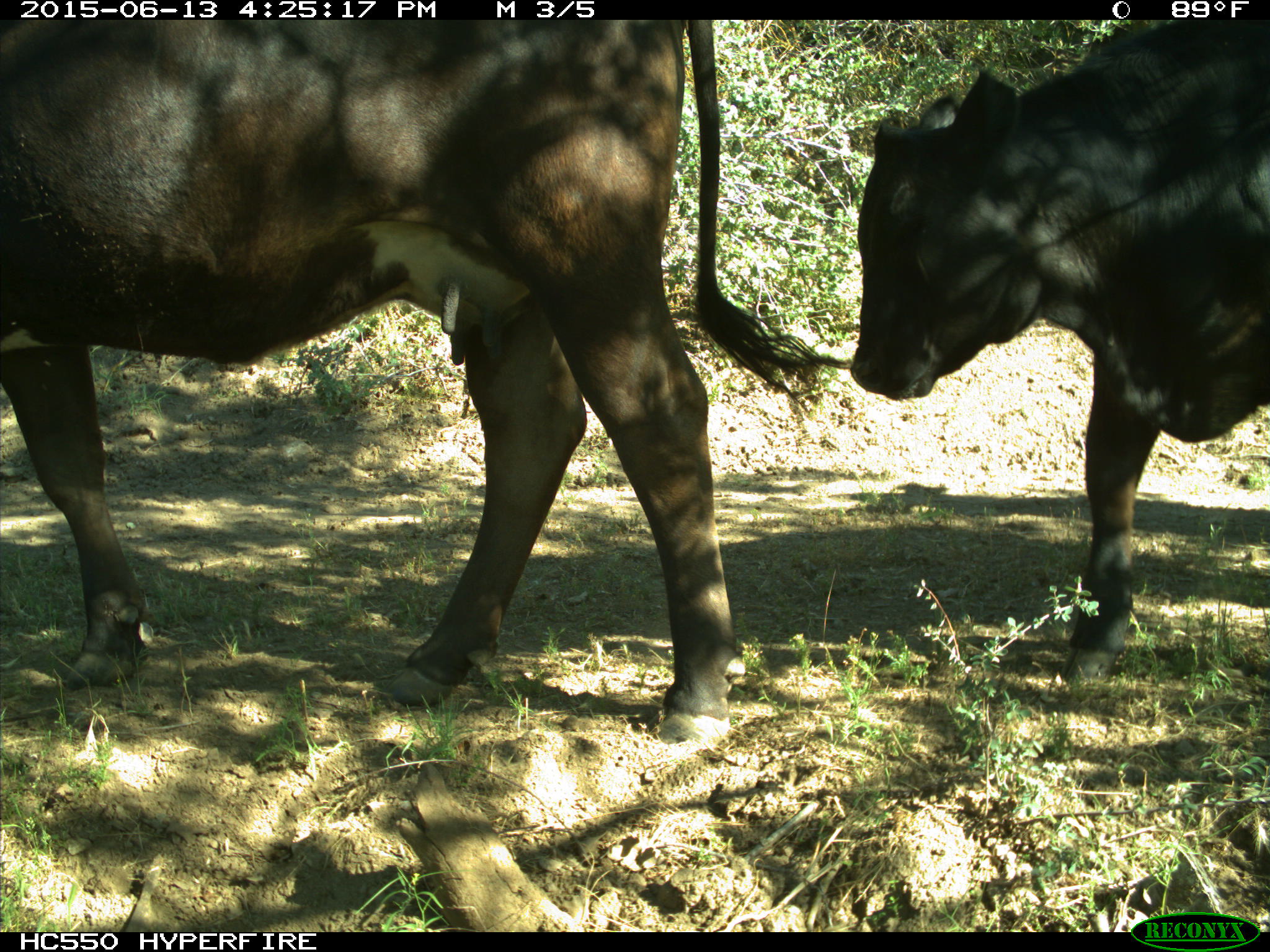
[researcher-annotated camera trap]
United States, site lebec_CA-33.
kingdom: Animalia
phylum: Chordata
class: Mammalia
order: Artiodactyla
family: Bovidae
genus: Bos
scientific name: Bos taurus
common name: domestic cow